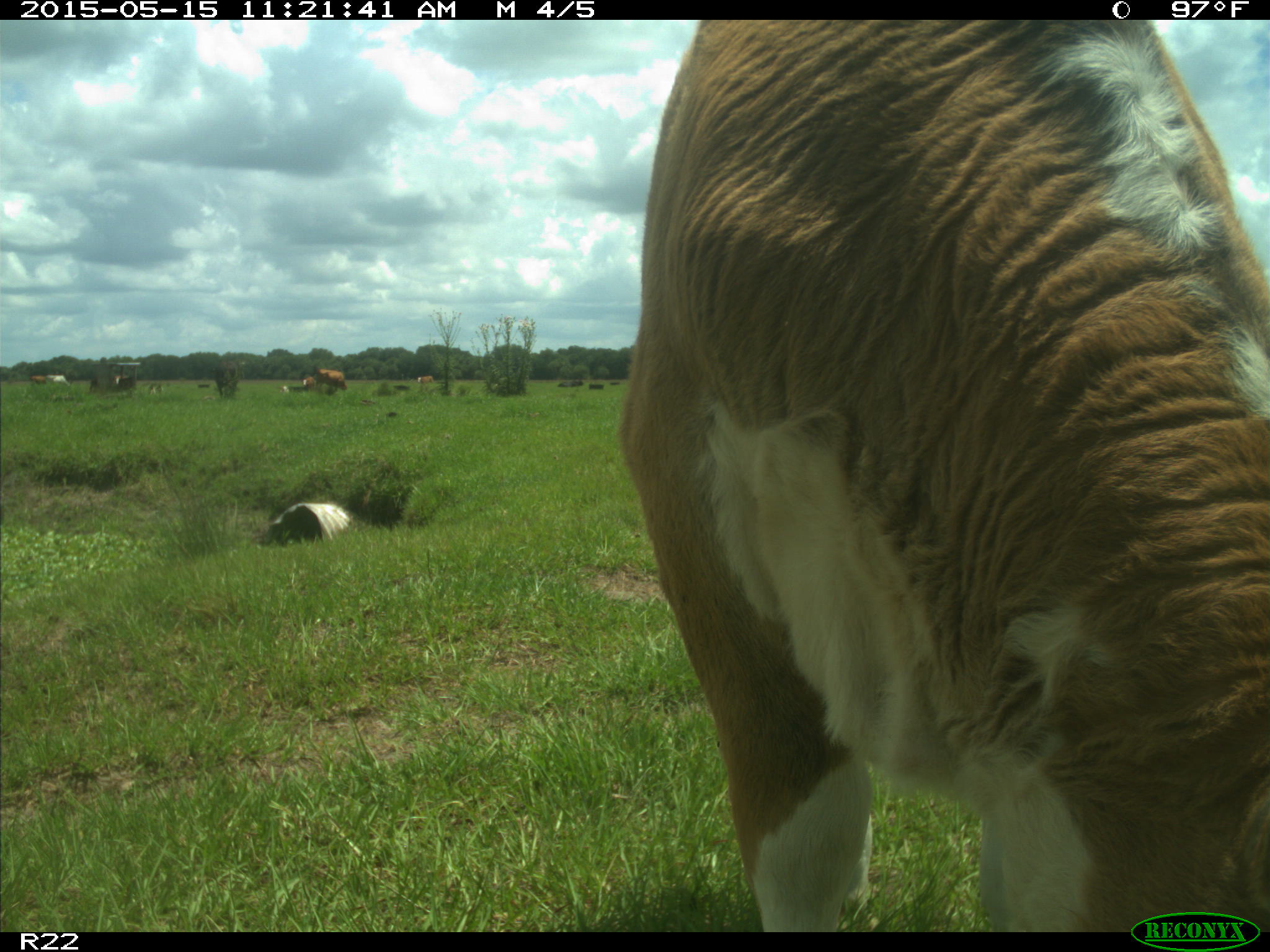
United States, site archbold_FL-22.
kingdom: Animalia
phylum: Chordata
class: Mammalia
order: Artiodactyla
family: Bovidae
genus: Bos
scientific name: Bos taurus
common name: domestic cow